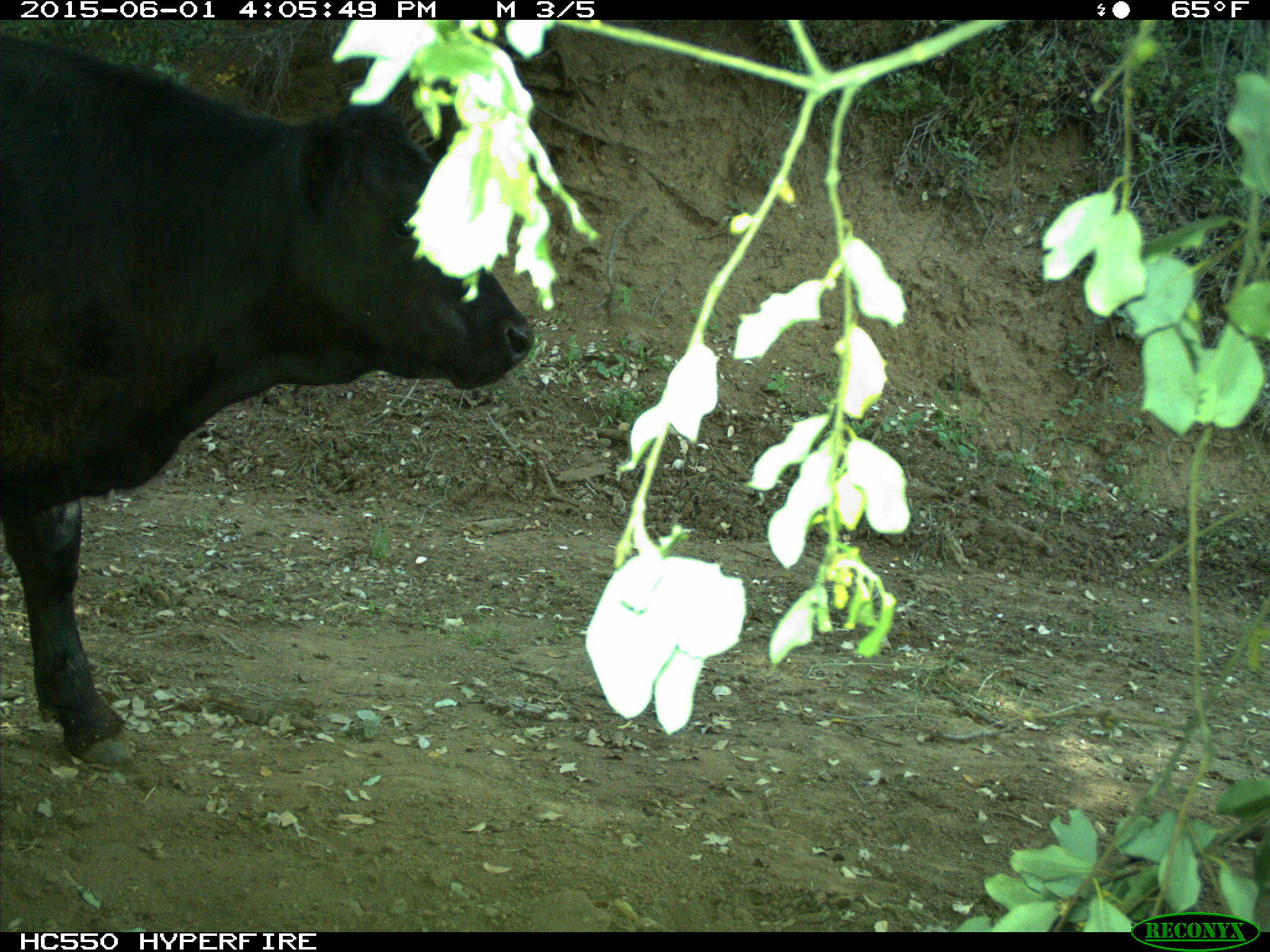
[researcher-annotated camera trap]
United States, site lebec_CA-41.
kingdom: Animalia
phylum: Chordata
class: Mammalia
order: Artiodactyla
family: Bovidae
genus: Bos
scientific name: Bos taurus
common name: domestic cow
Bos taurus (domestic cow).